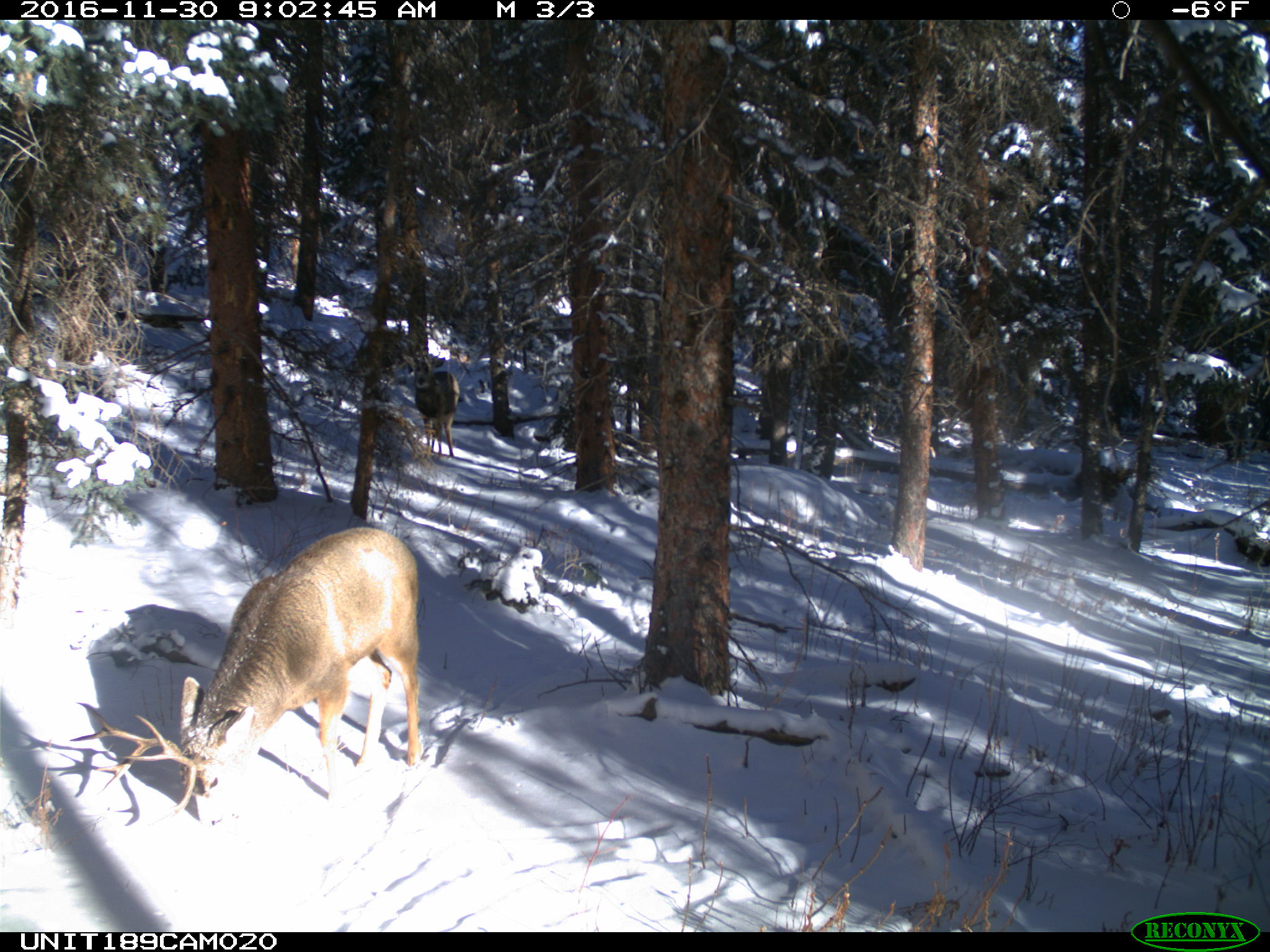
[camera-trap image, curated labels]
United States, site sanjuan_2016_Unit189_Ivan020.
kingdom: Animalia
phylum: Chordata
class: Mammalia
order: Artiodactyla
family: Cervidae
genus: Odocoileus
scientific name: Odocoileus hemionus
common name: mule deer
Odocoileus hemionus (mule deer).